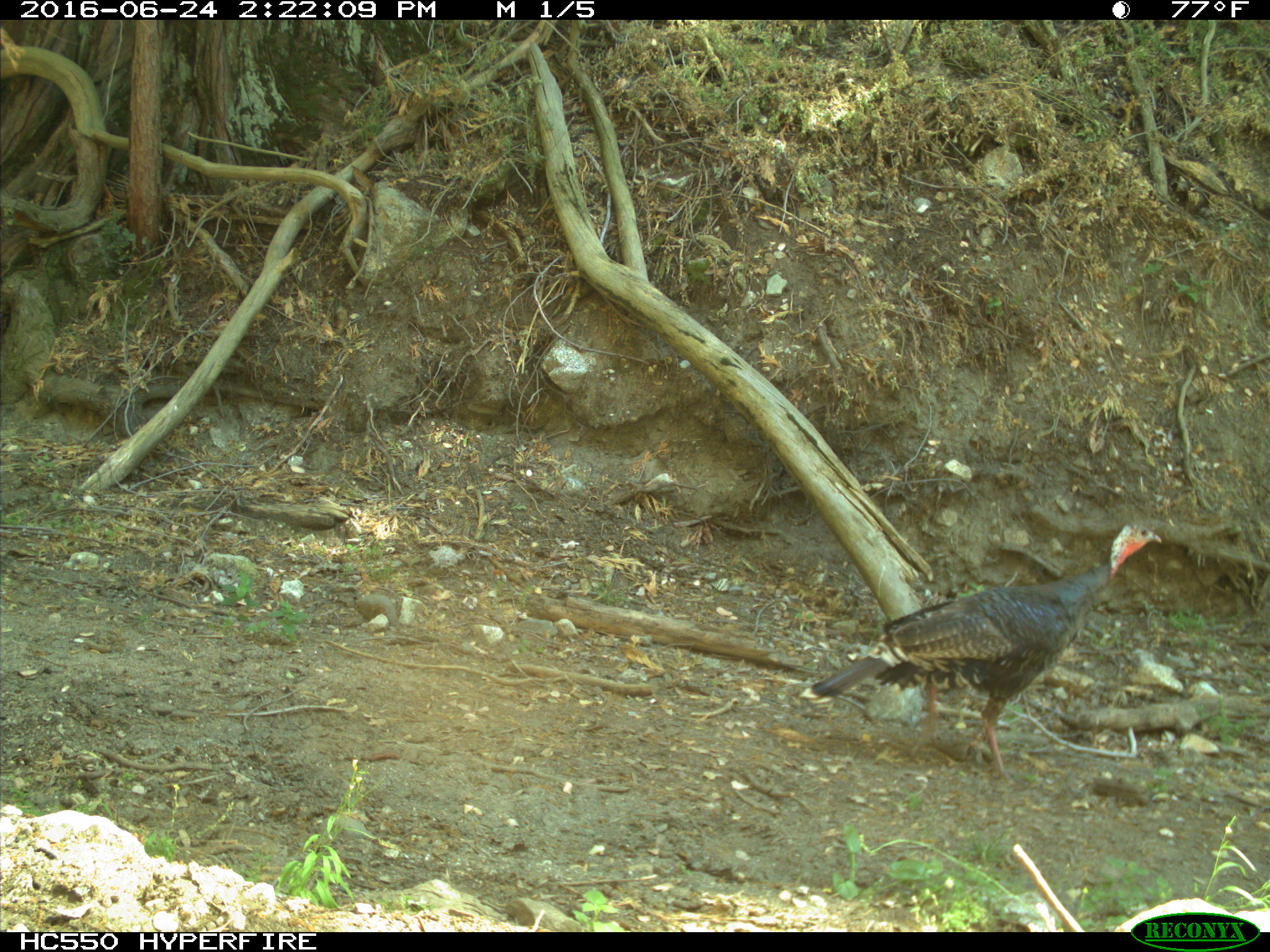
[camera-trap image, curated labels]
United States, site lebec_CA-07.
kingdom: Animalia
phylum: Chordata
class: Mammalia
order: Carnivora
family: Canidae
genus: Canis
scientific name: Canis latrans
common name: coyote